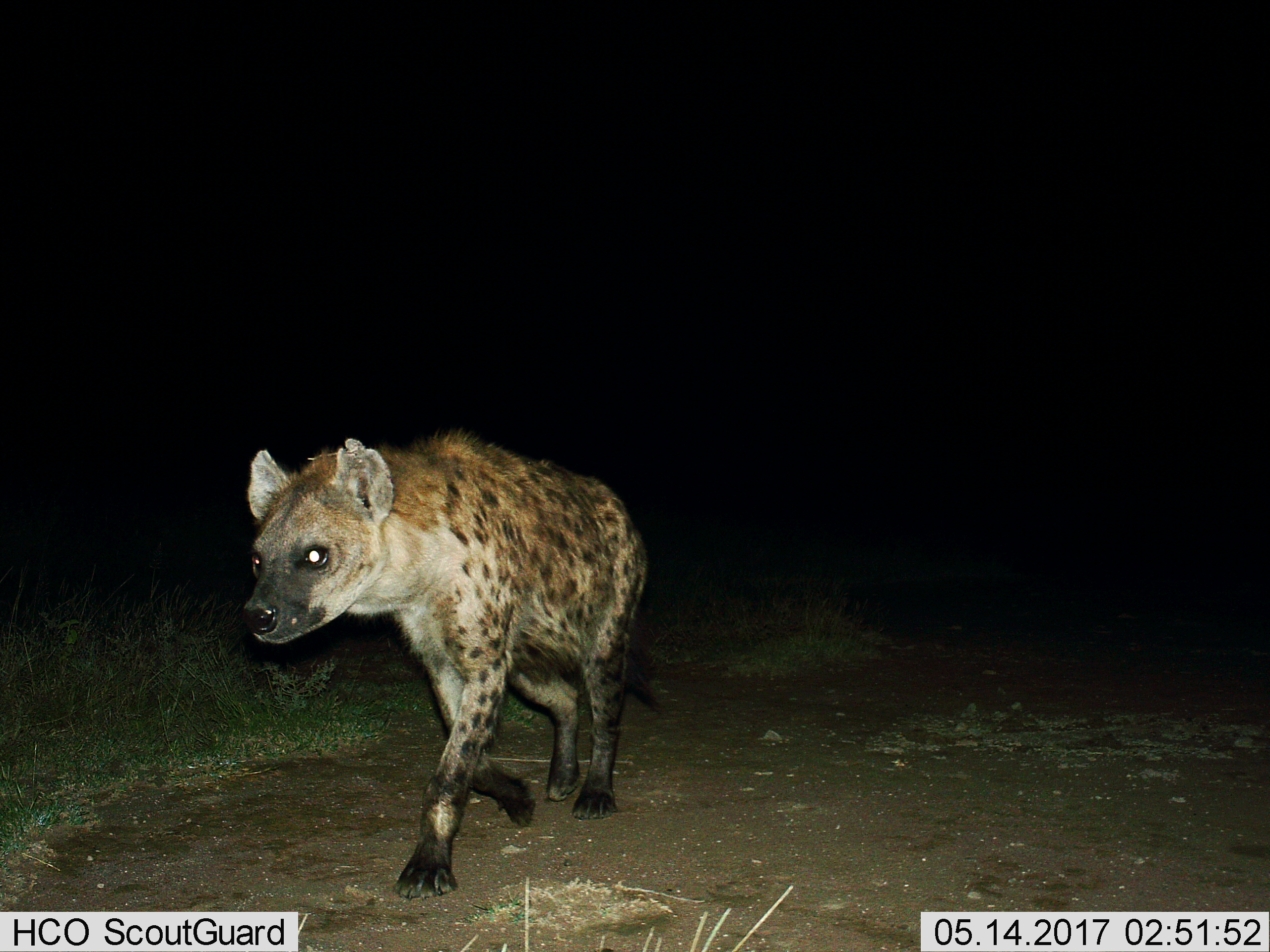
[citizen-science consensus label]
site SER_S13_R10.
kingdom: Animalia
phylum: Chordata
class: Mammalia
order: Carnivora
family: Hyaenidae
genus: Crocuta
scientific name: Crocuta crocuta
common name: spotted hyena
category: hyenaspotted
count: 1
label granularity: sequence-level